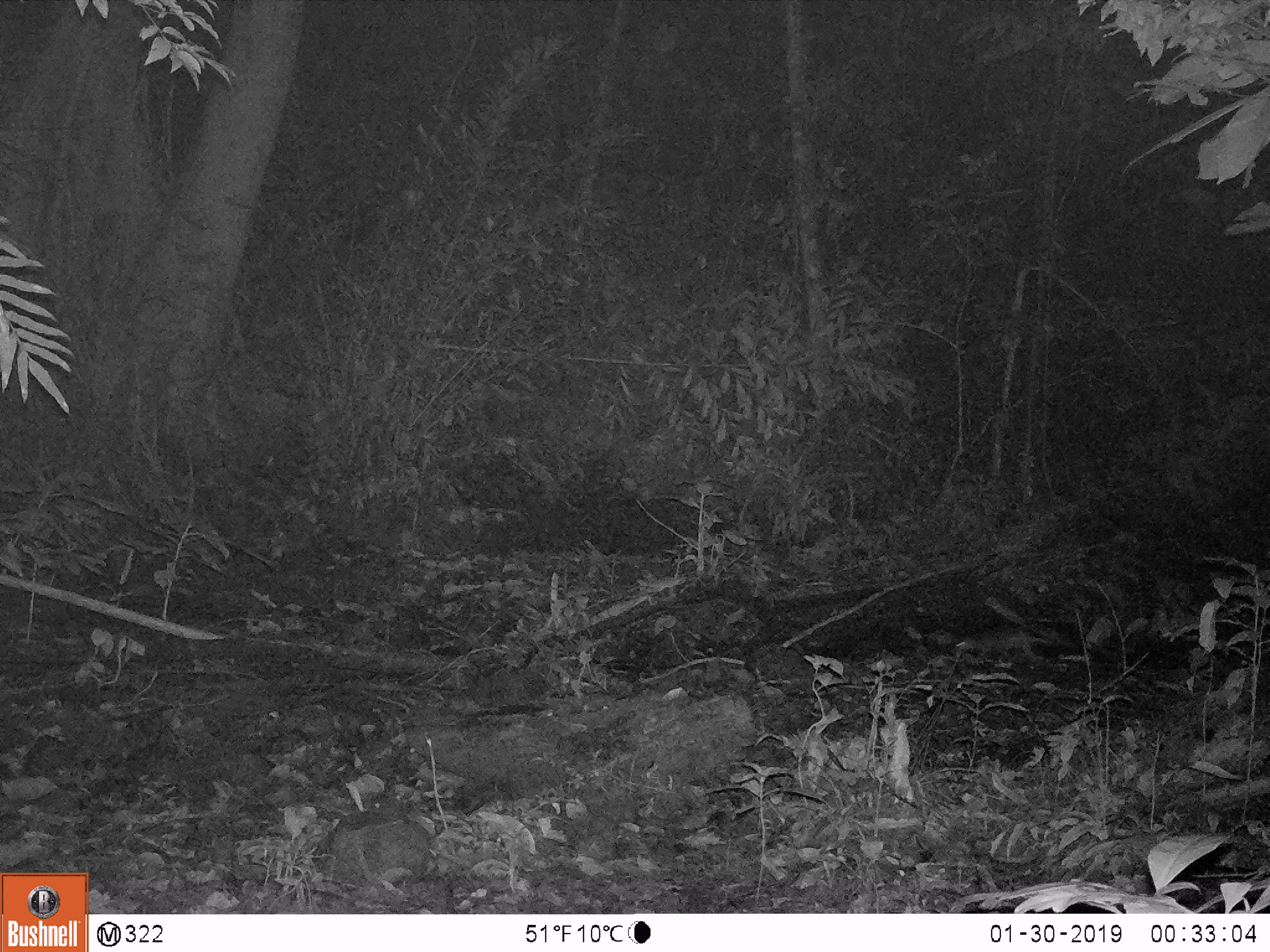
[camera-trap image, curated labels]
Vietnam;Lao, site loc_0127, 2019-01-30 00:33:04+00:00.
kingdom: Animalia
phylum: Chordata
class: Mammalia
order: Rodentia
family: Muridae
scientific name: Muridae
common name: old-world mice and rats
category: unidentified murid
Unidentified murid (old-world mice and rats) (Muridae). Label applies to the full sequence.